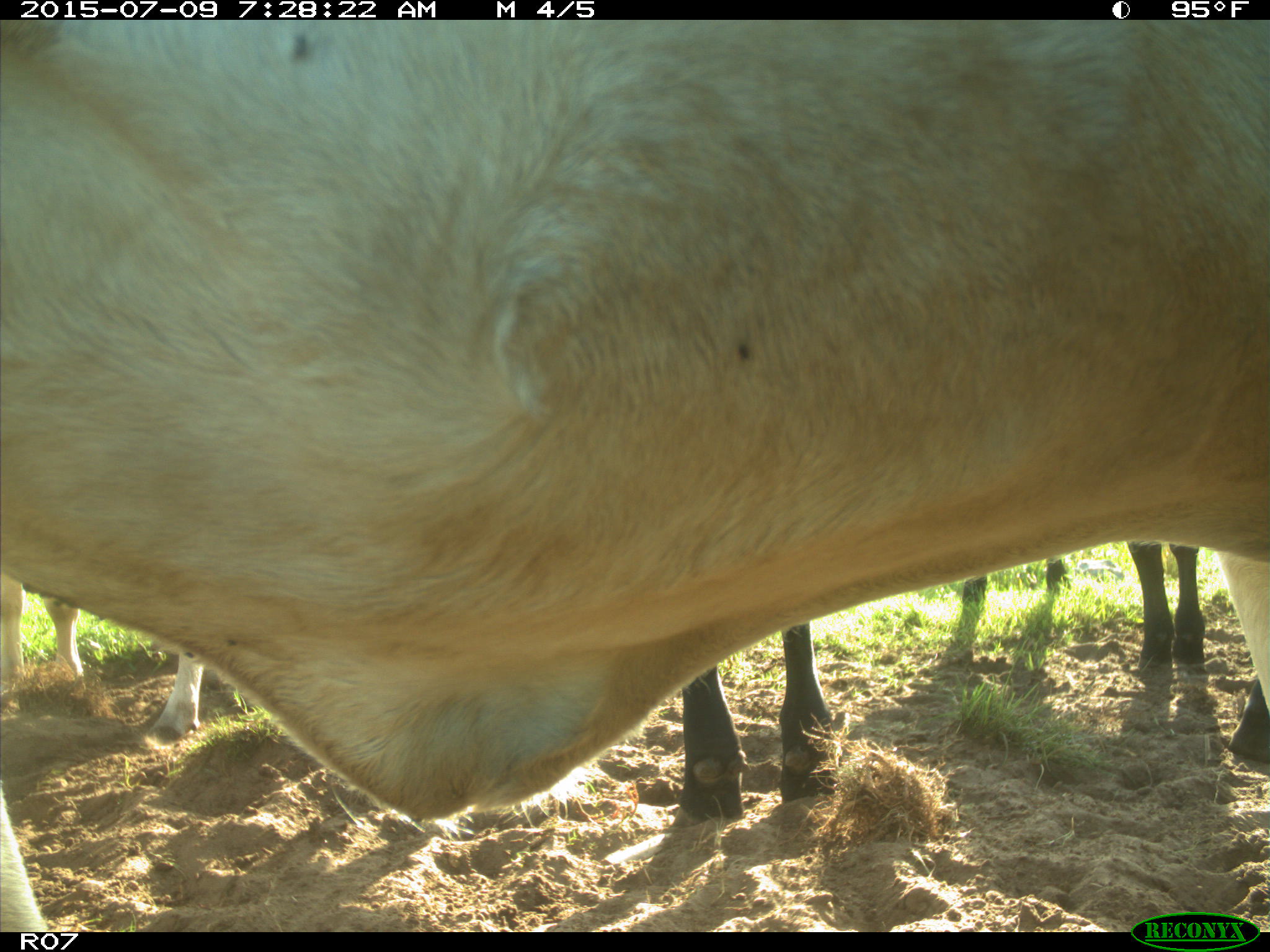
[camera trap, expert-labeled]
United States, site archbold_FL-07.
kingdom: Animalia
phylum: Chordata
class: Mammalia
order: Artiodactyla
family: Bovidae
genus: Bos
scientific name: Bos taurus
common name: domestic cow